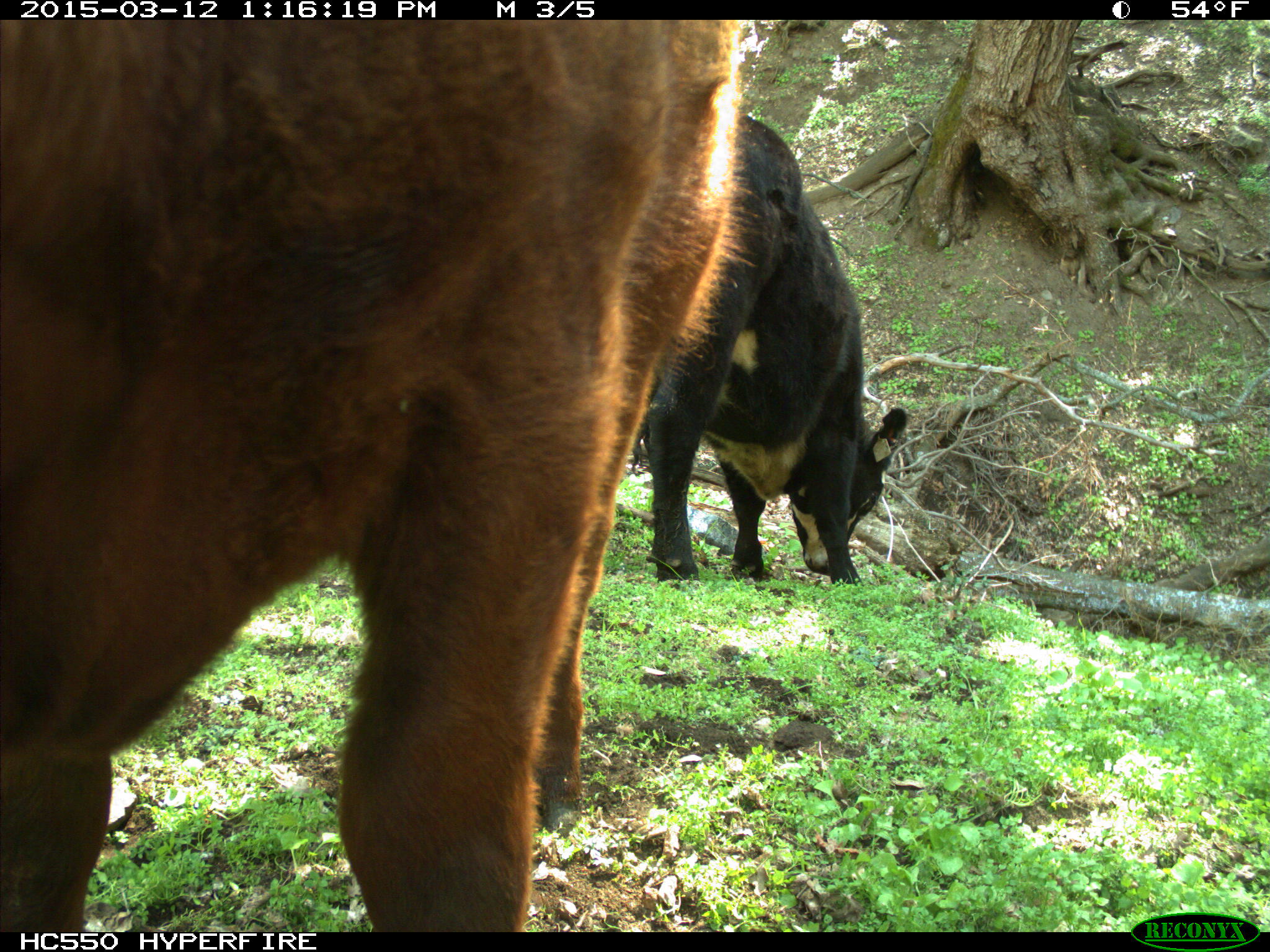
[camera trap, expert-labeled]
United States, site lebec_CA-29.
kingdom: Animalia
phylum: Chordata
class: Mammalia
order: Artiodactyla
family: Bovidae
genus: Bos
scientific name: Bos taurus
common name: domestic cow